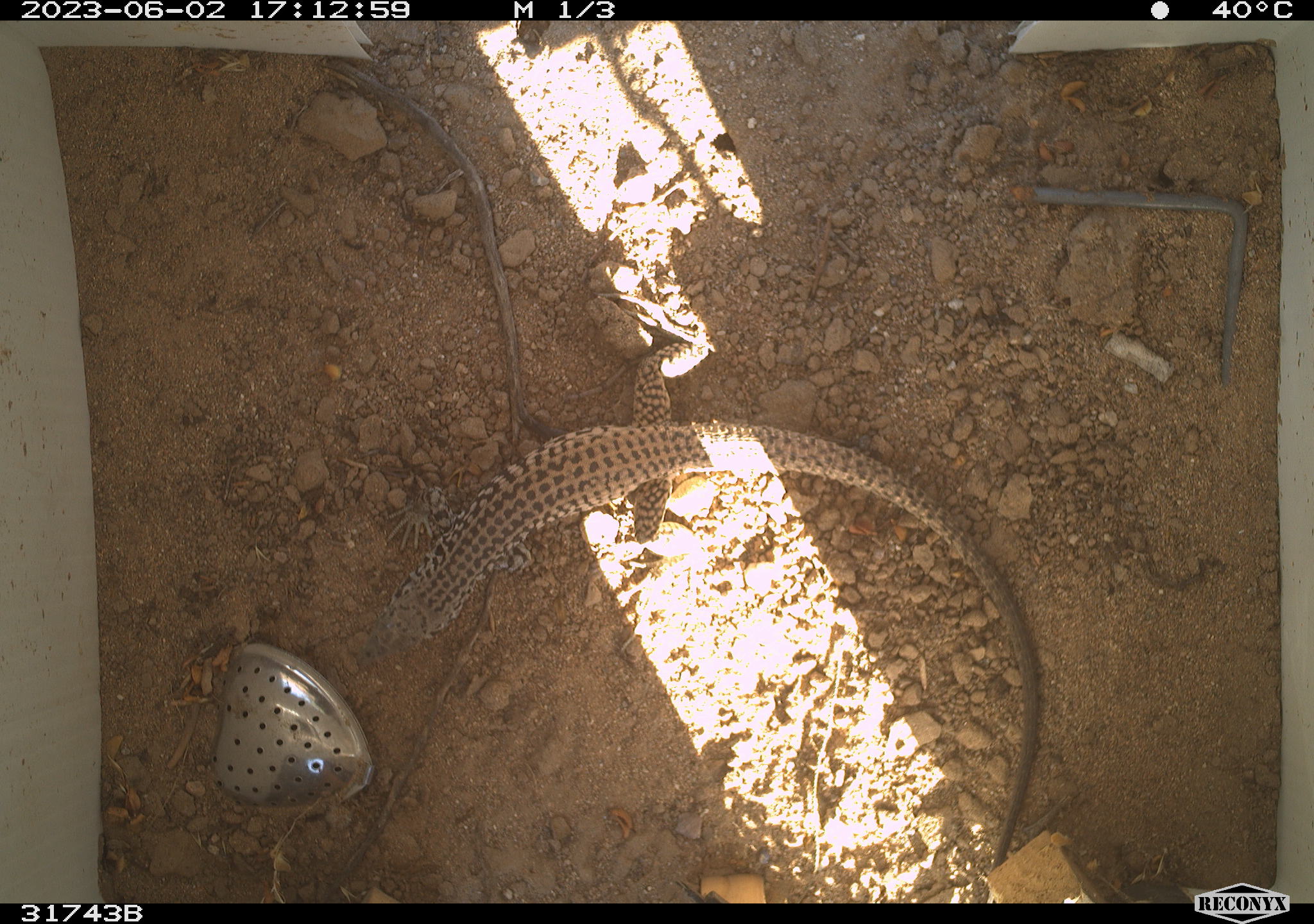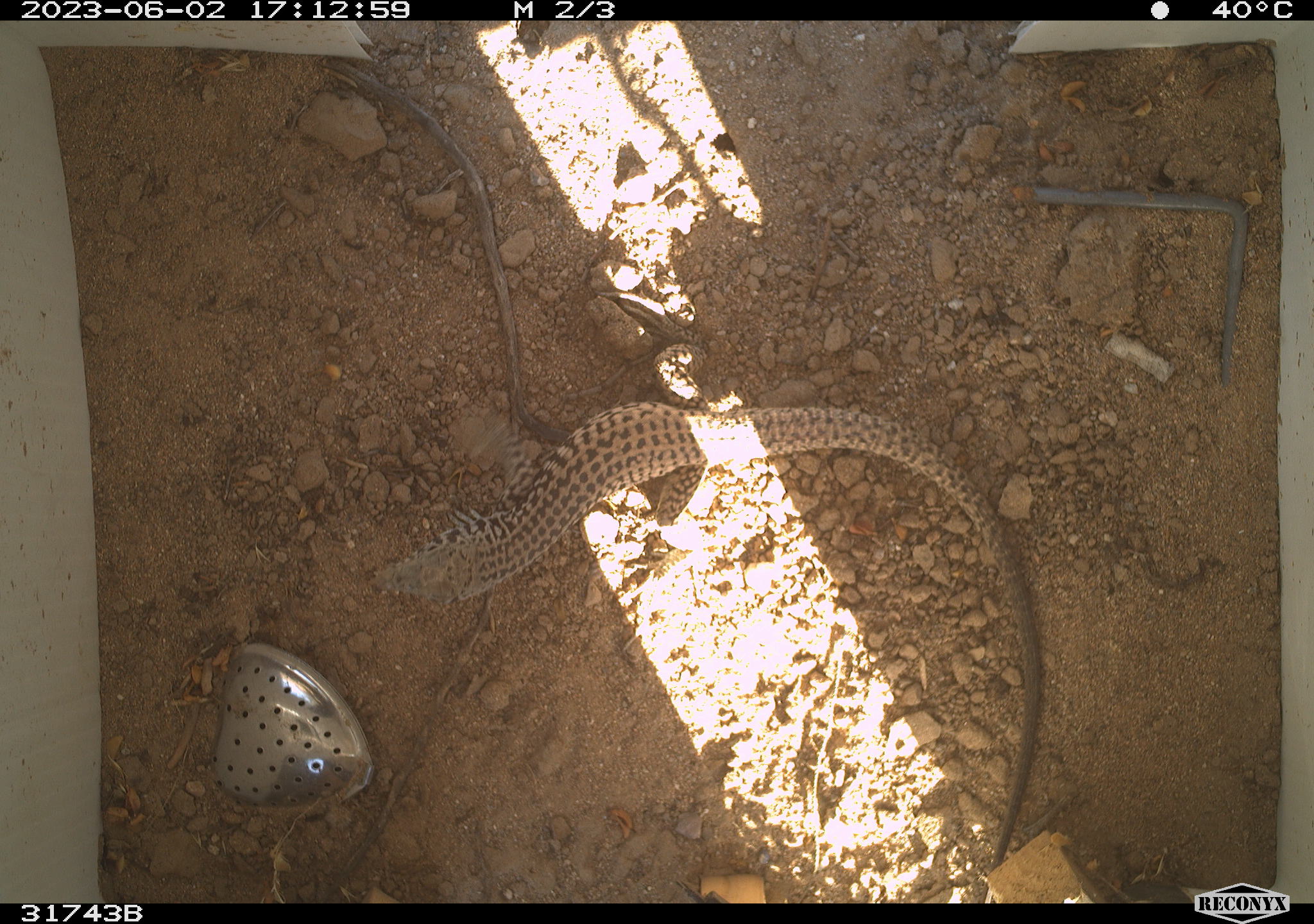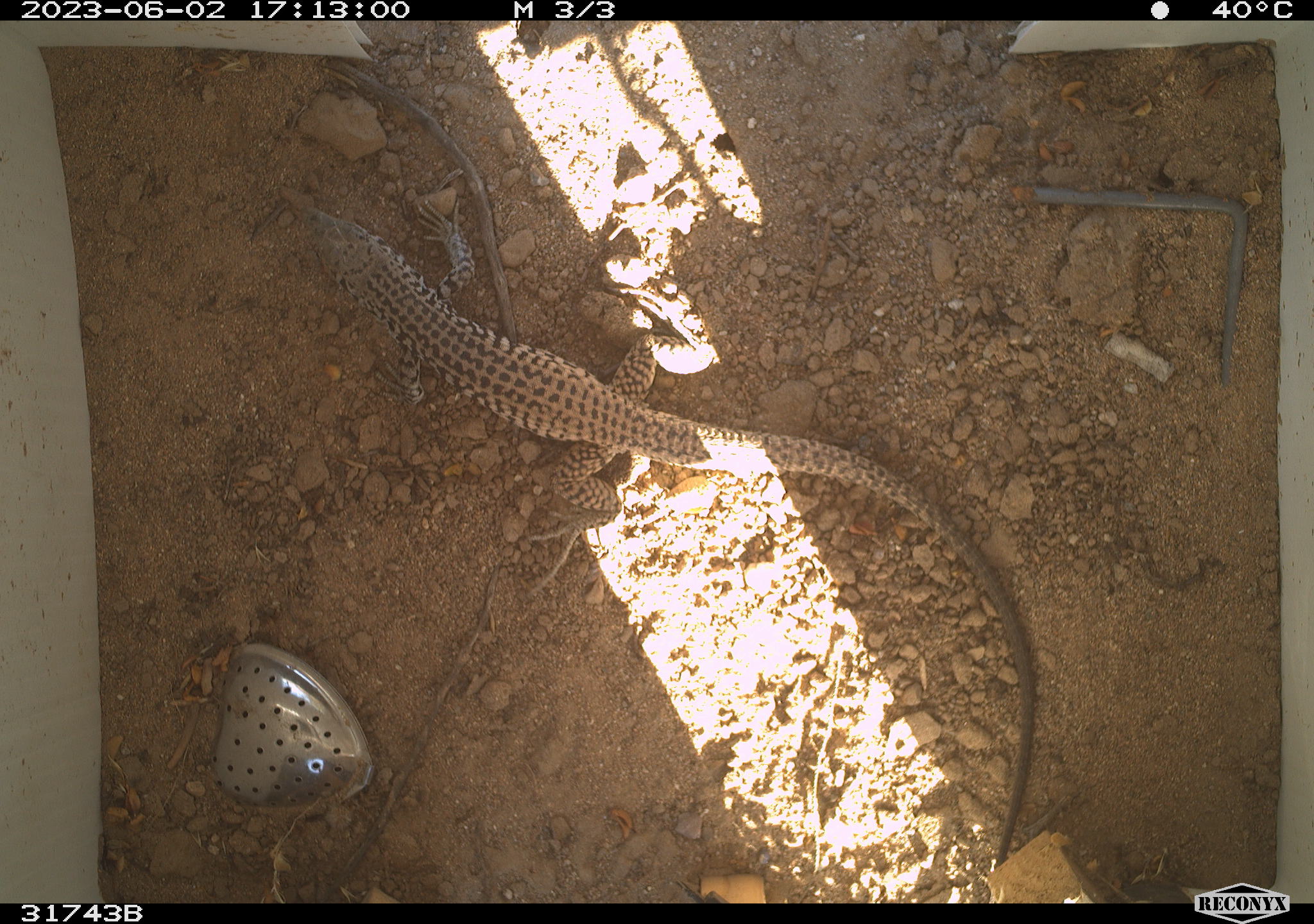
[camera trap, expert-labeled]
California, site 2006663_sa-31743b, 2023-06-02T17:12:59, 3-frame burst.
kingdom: Animalia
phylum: Chordata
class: Reptilia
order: Squamata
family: Teiidae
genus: Aspidoscelis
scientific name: Aspidoscelis tigris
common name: western whiptail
Western whiptail (Aspidoscelis tigris).